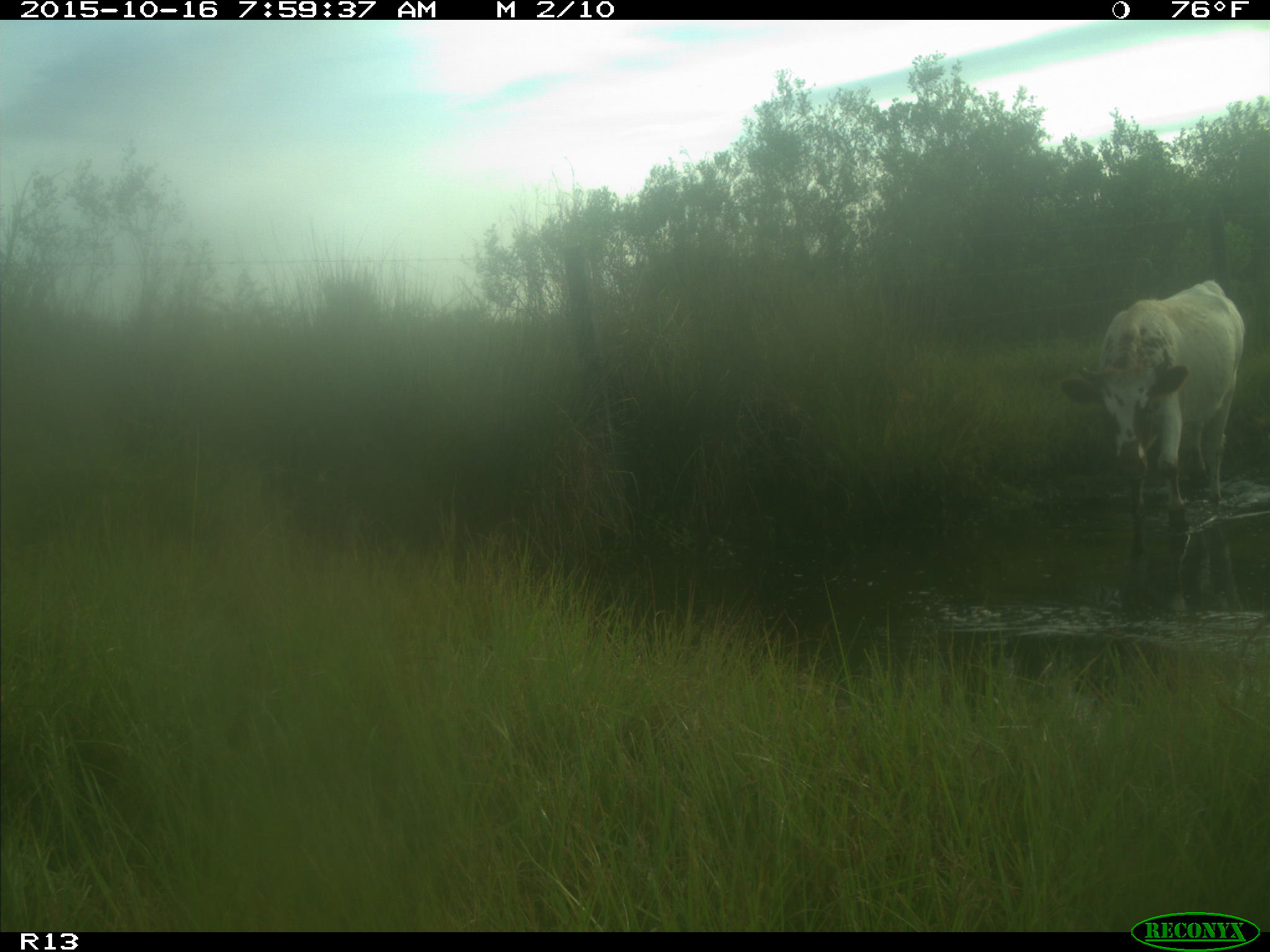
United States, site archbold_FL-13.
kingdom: Animalia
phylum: Chordata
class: Mammalia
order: Artiodactyla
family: Bovidae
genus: Bos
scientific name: Bos taurus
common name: domestic cow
Bos taurus (domestic cow).